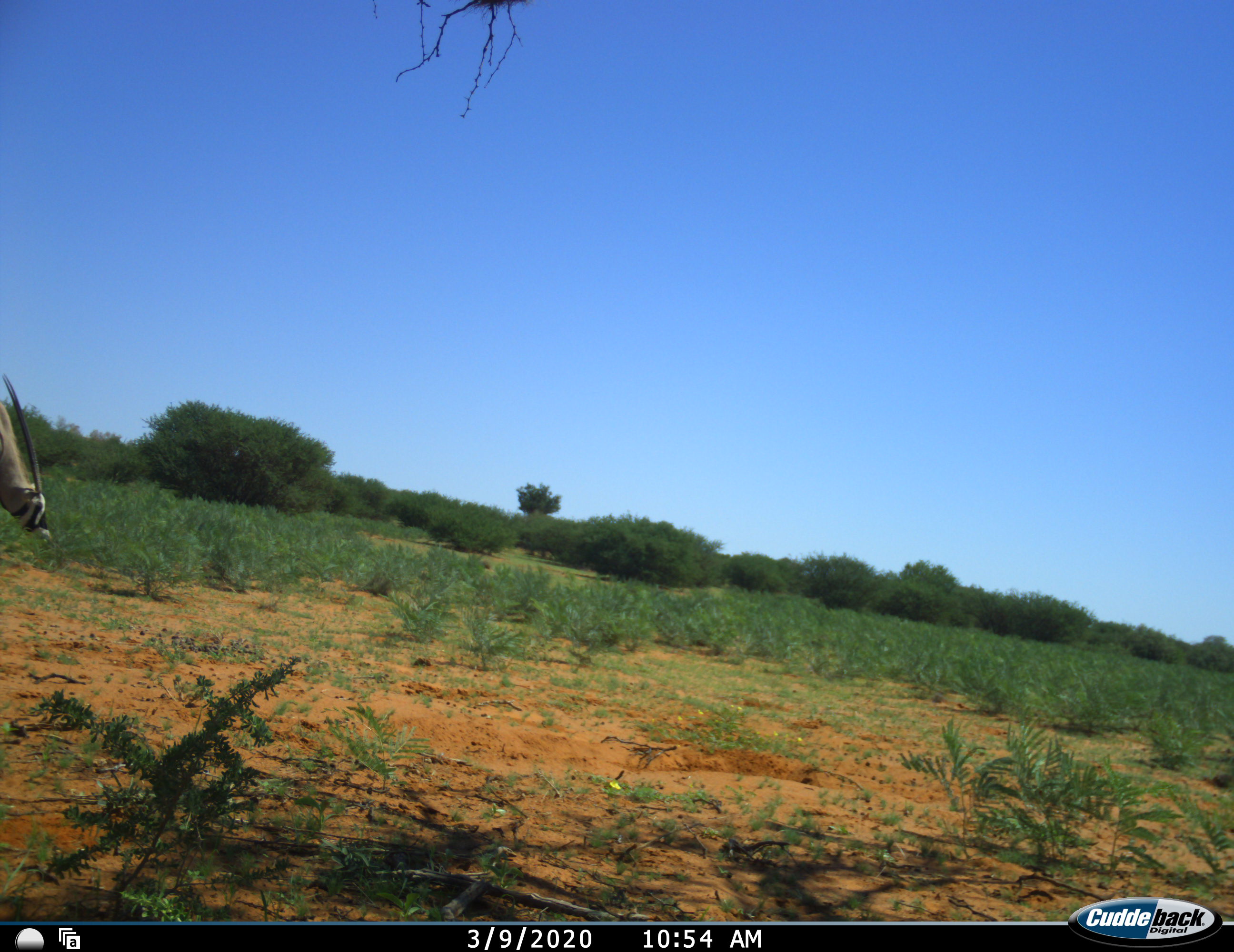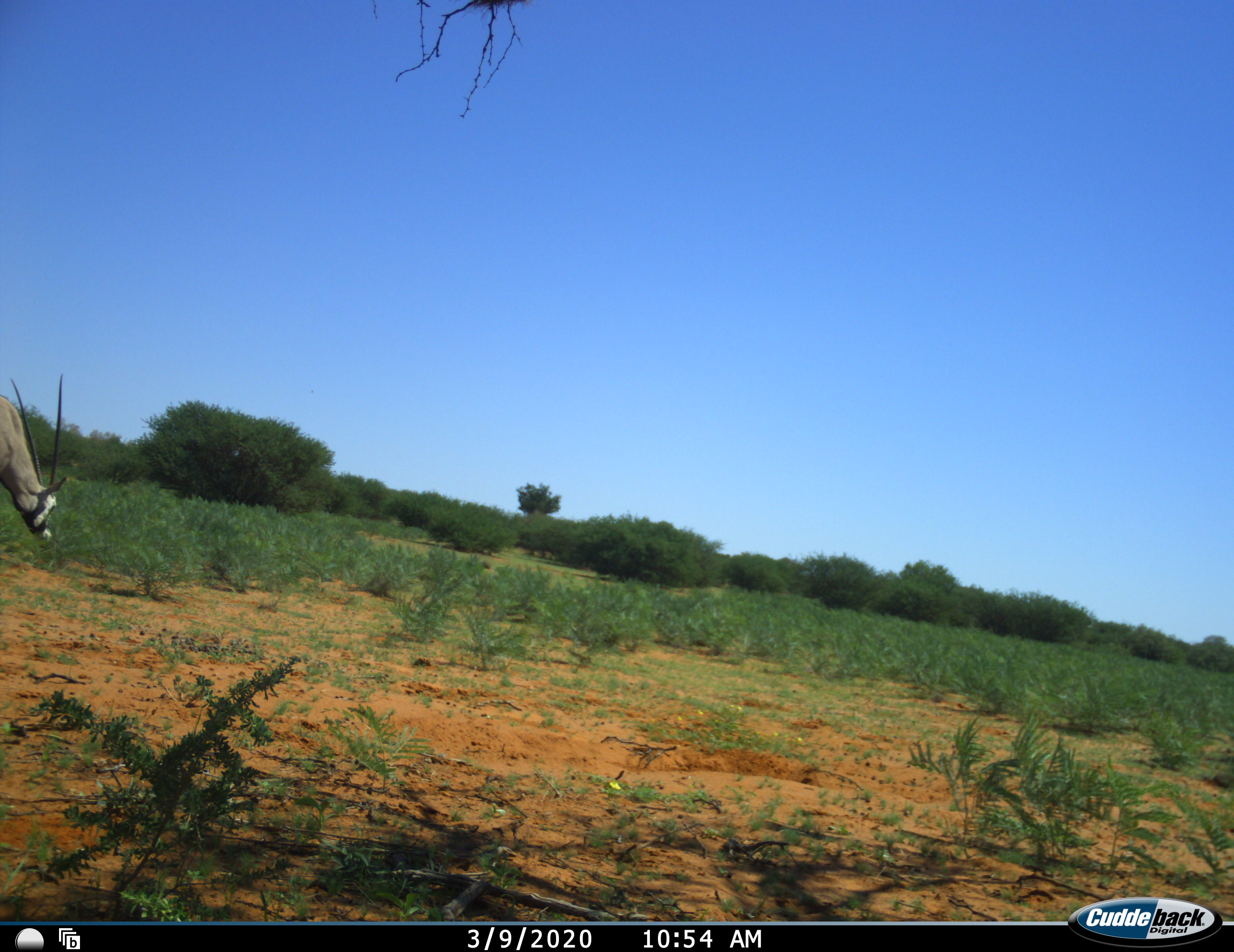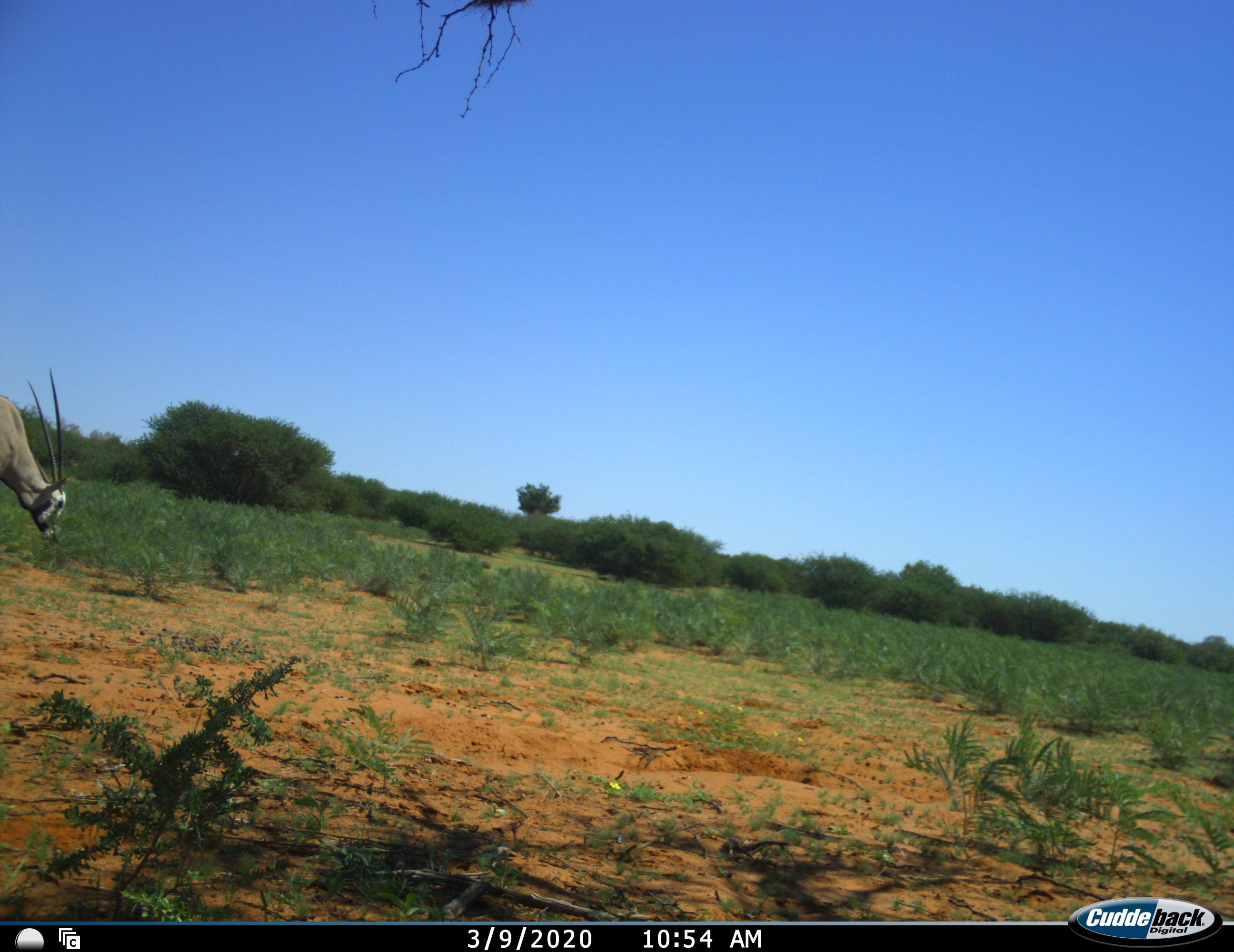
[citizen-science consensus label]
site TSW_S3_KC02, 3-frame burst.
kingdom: Animalia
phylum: Chordata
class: Mammalia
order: Artiodactyla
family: Bovidae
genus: Oryx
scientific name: Oryx gazella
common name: gemsbok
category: oryx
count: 1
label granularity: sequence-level